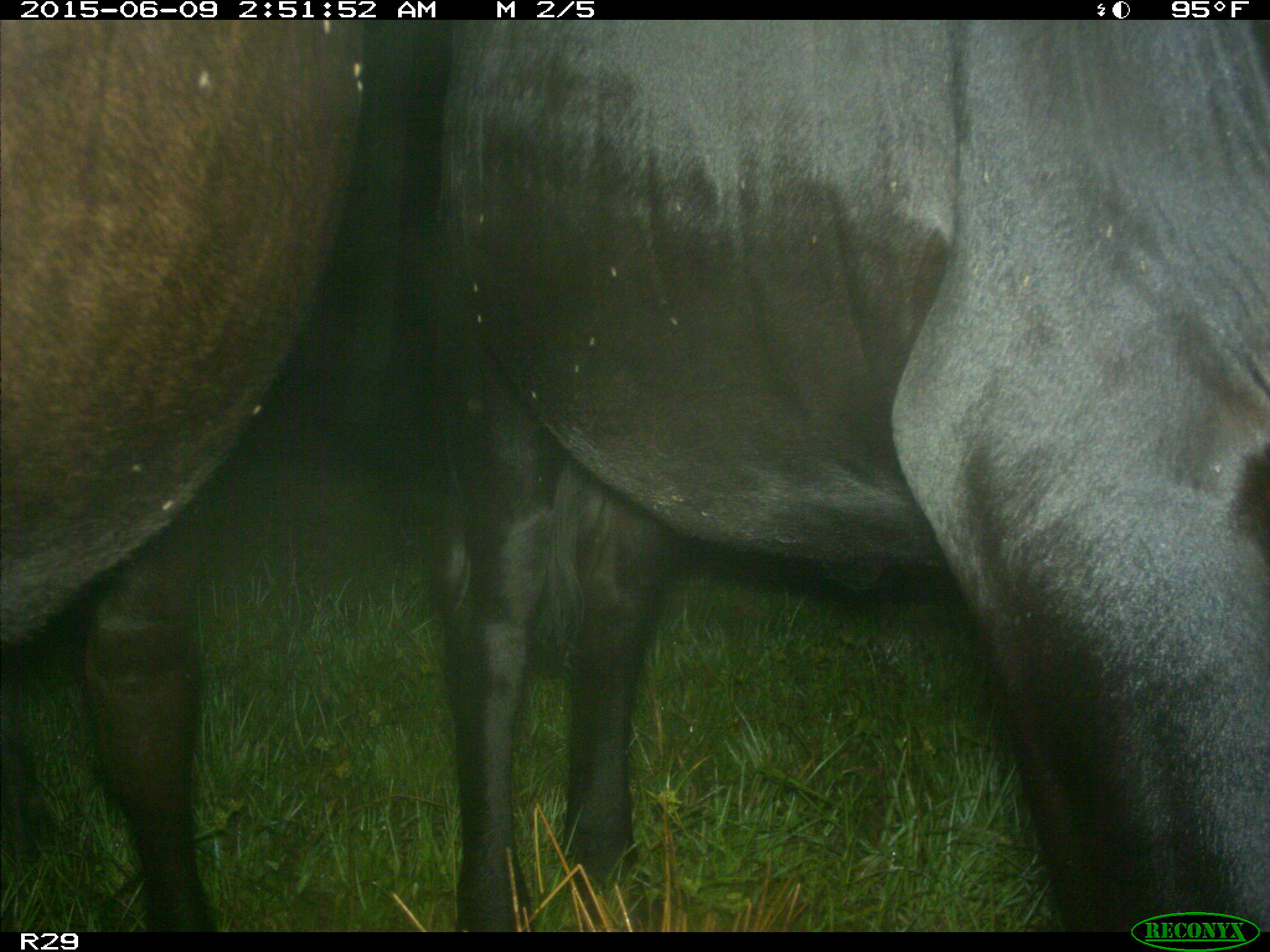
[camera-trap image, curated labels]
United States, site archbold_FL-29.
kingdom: Animalia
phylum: Chordata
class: Mammalia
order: Artiodactyla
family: Bovidae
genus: Bos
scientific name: Bos taurus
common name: domestic cow